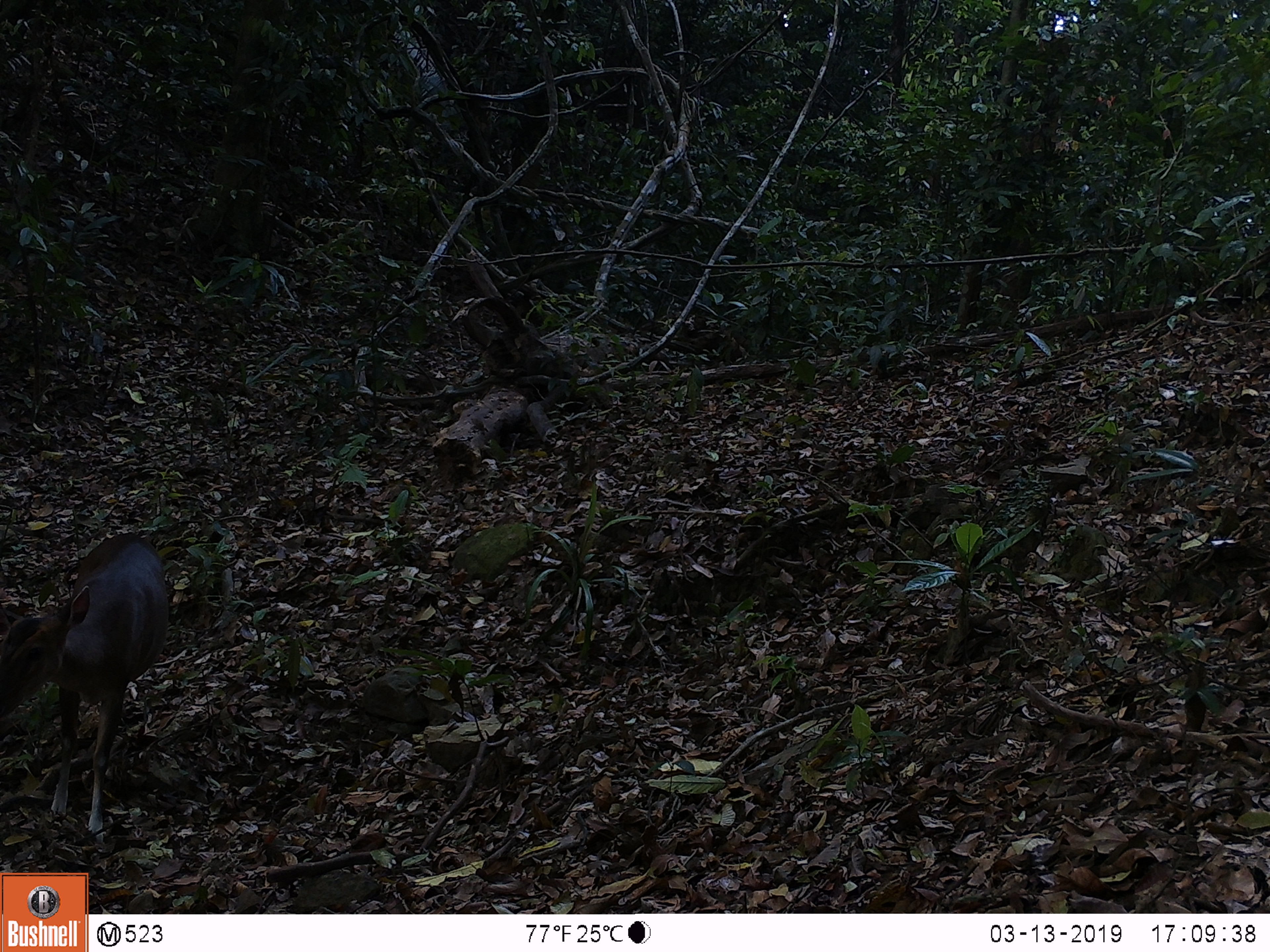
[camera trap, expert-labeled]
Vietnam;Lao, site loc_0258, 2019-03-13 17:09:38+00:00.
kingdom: Animalia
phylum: Chordata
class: Mammalia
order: Artiodactyla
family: Cervidae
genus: Muntiacus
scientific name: Muntiacus rooseveltorum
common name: roosevelt's muntjac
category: roosevelts muntjac group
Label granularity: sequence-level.